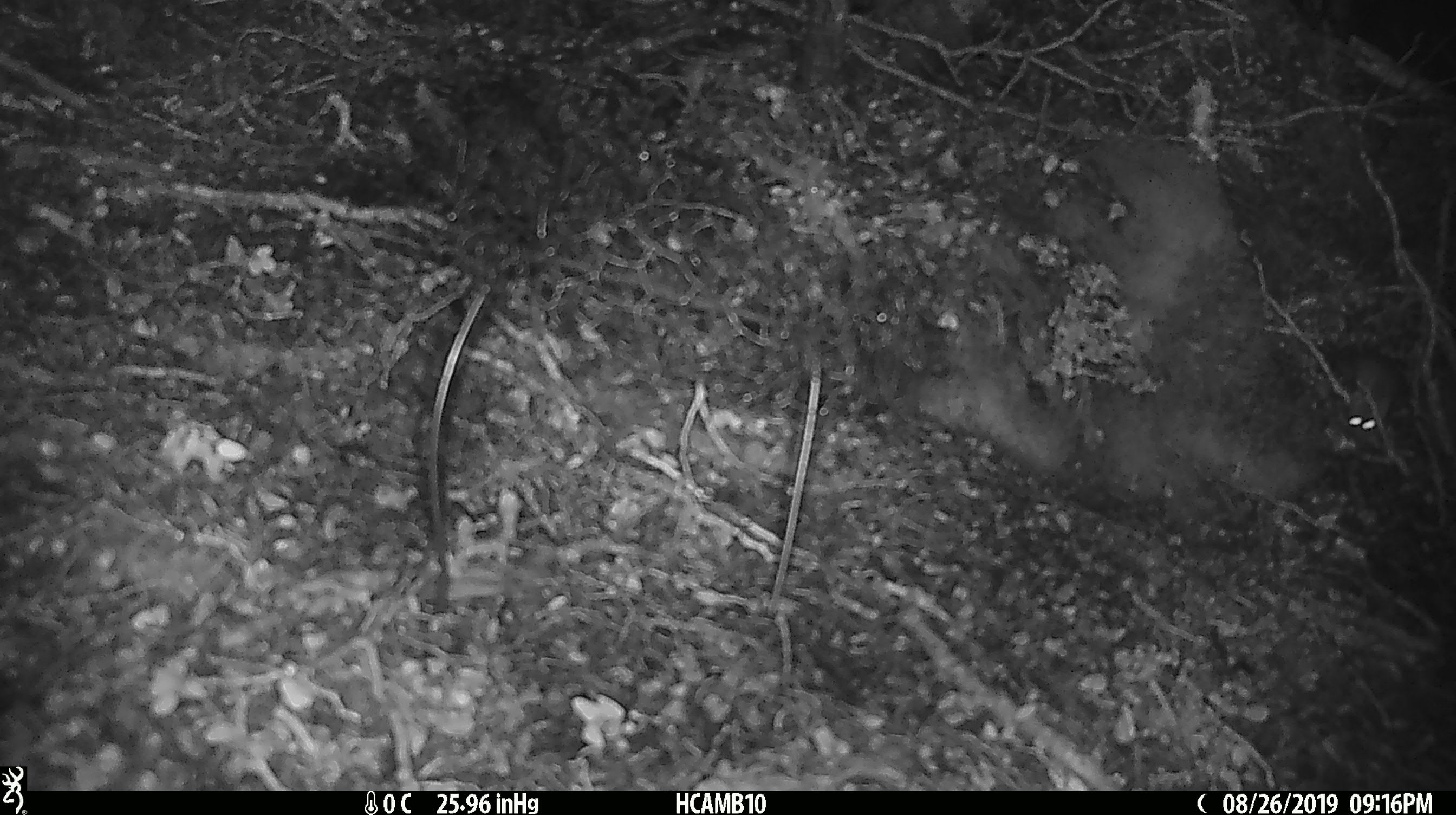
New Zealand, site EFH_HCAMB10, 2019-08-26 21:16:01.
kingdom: Animalia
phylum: Chordata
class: Mammalia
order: Rodentia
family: Muridae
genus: Mus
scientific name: Mus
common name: mouse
Mouse (Mus).